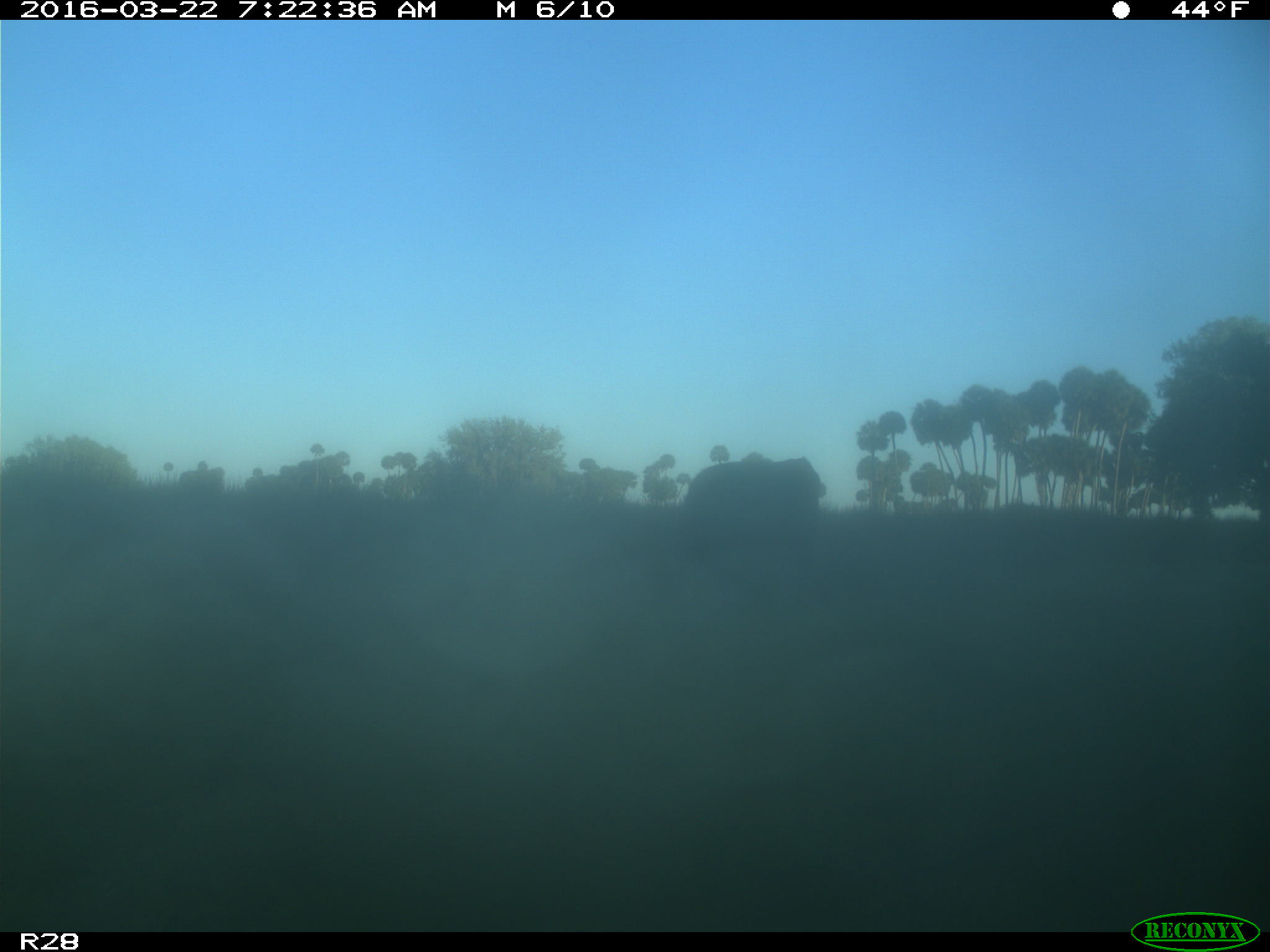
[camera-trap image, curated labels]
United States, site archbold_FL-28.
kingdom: Animalia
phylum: Chordata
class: Mammalia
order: Artiodactyla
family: Bovidae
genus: Bos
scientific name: Bos taurus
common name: domestic cow